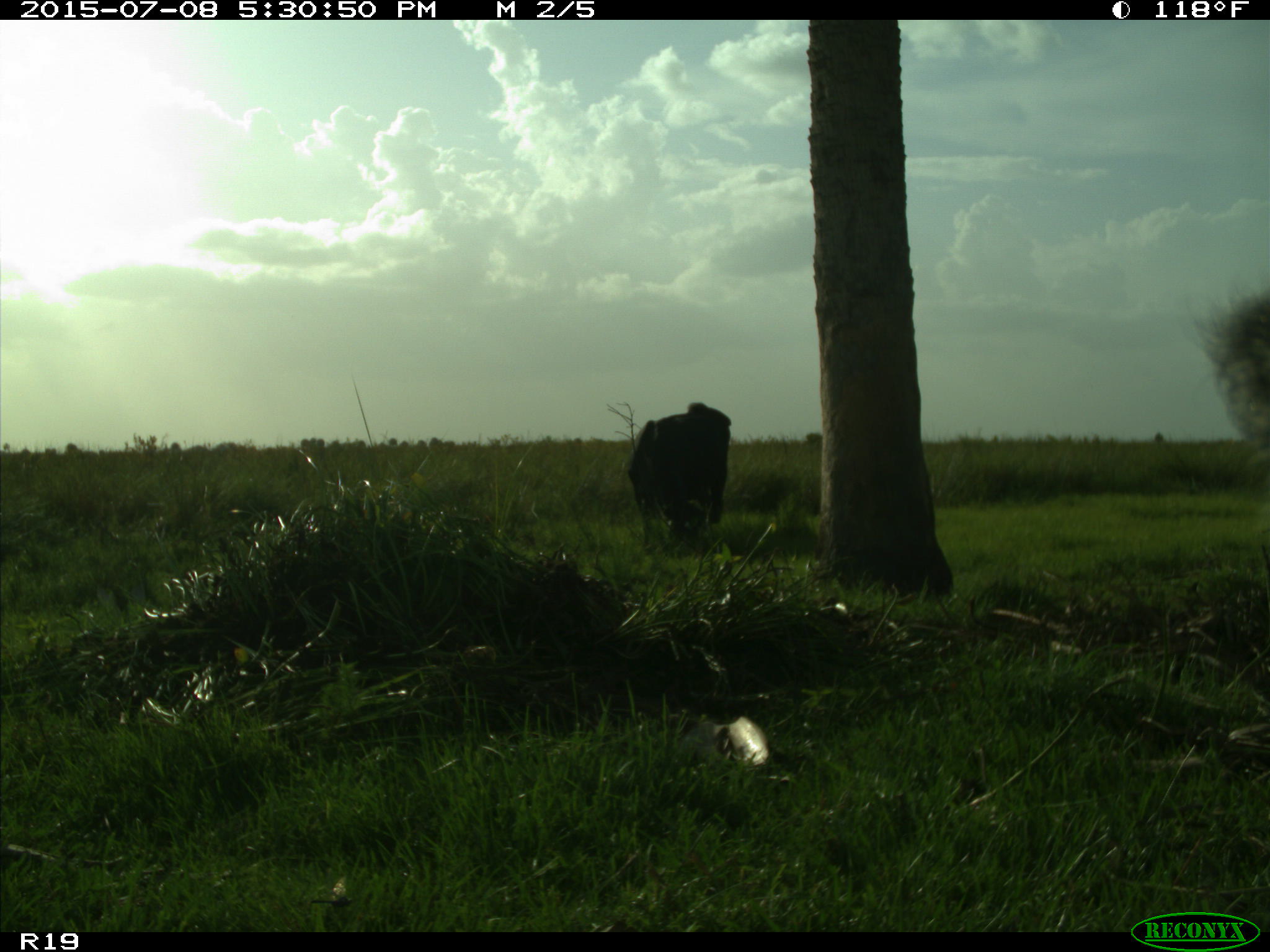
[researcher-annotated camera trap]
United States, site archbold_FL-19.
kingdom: Animalia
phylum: Chordata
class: Mammalia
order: Artiodactyla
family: Bovidae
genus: Bos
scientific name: Bos taurus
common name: domestic cow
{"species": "Bos taurus (domestic cow)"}